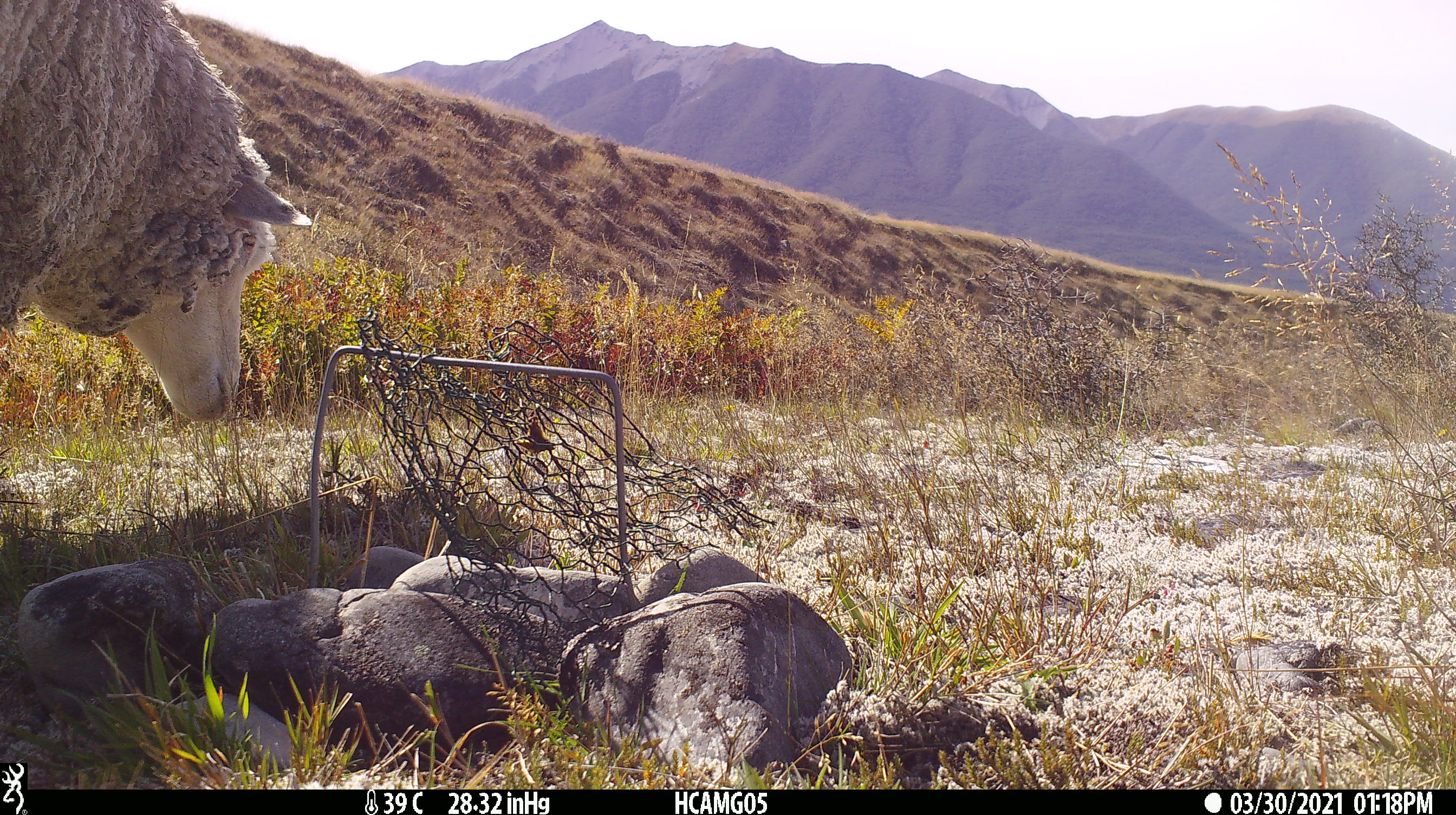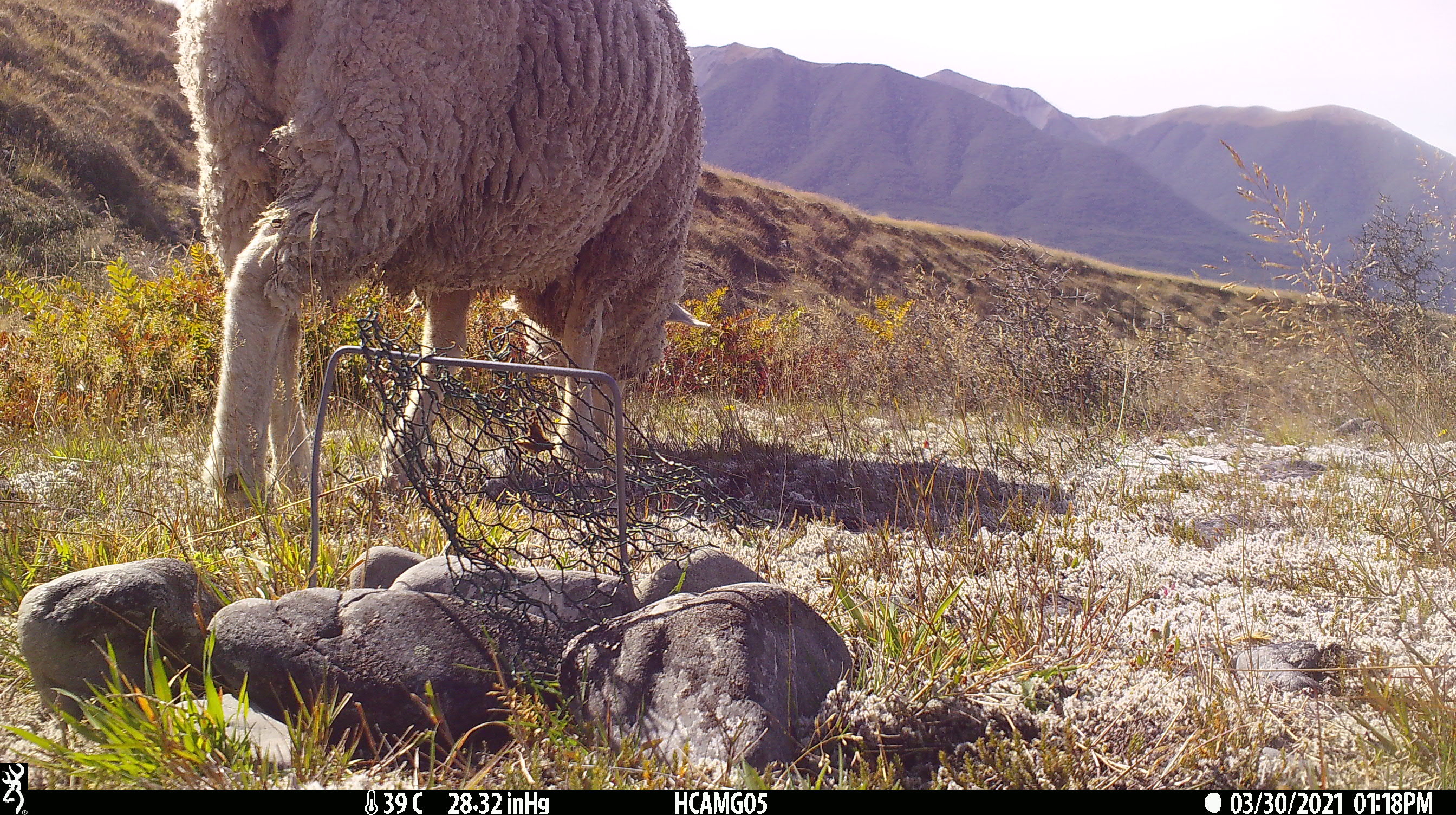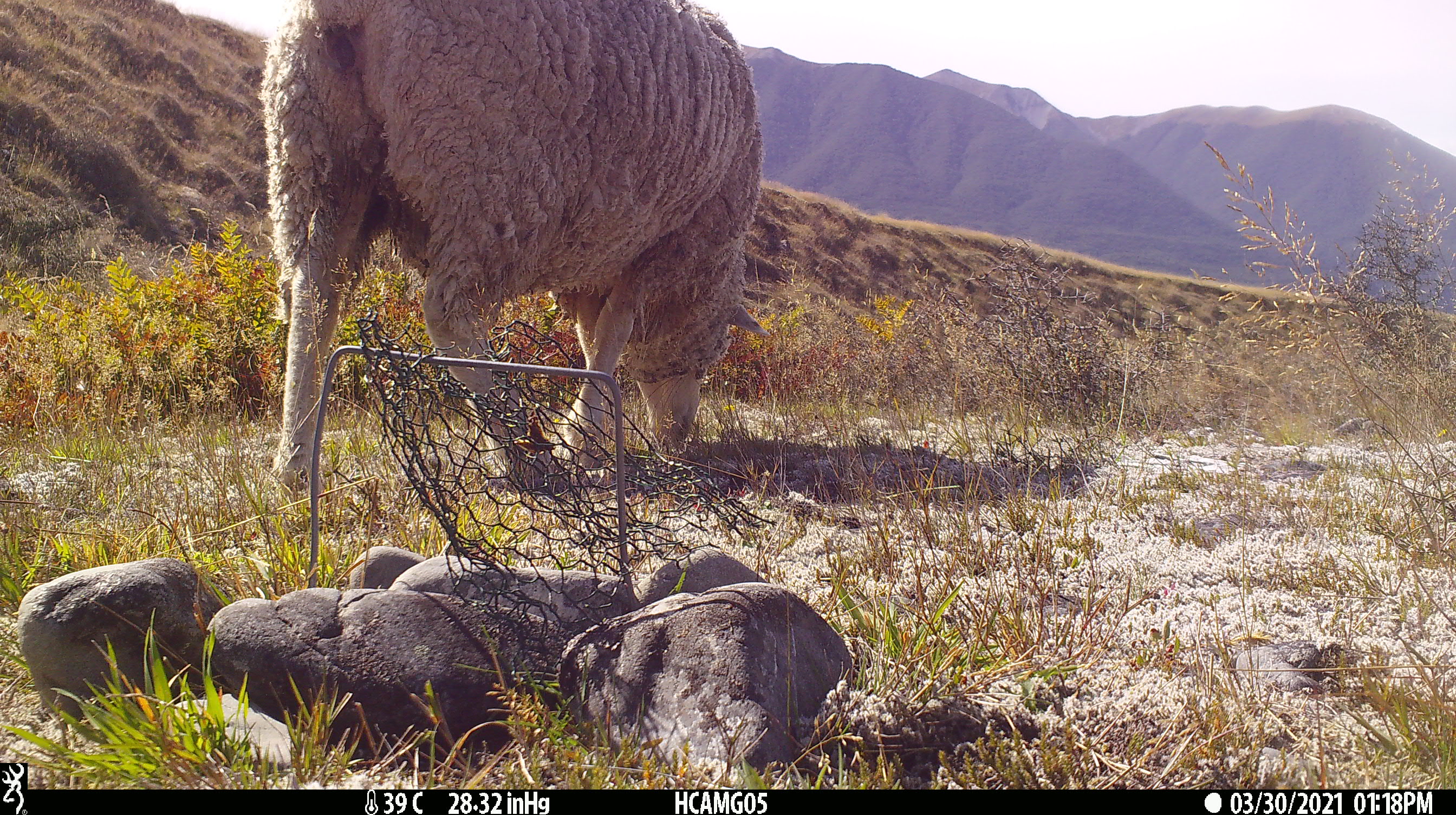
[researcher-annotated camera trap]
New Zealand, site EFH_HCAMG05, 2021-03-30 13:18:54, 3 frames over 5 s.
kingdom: Animalia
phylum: Chordata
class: Mammalia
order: Artiodactyla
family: Bovidae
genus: Ovis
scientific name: Ovis aries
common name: domestic sheep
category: sheep